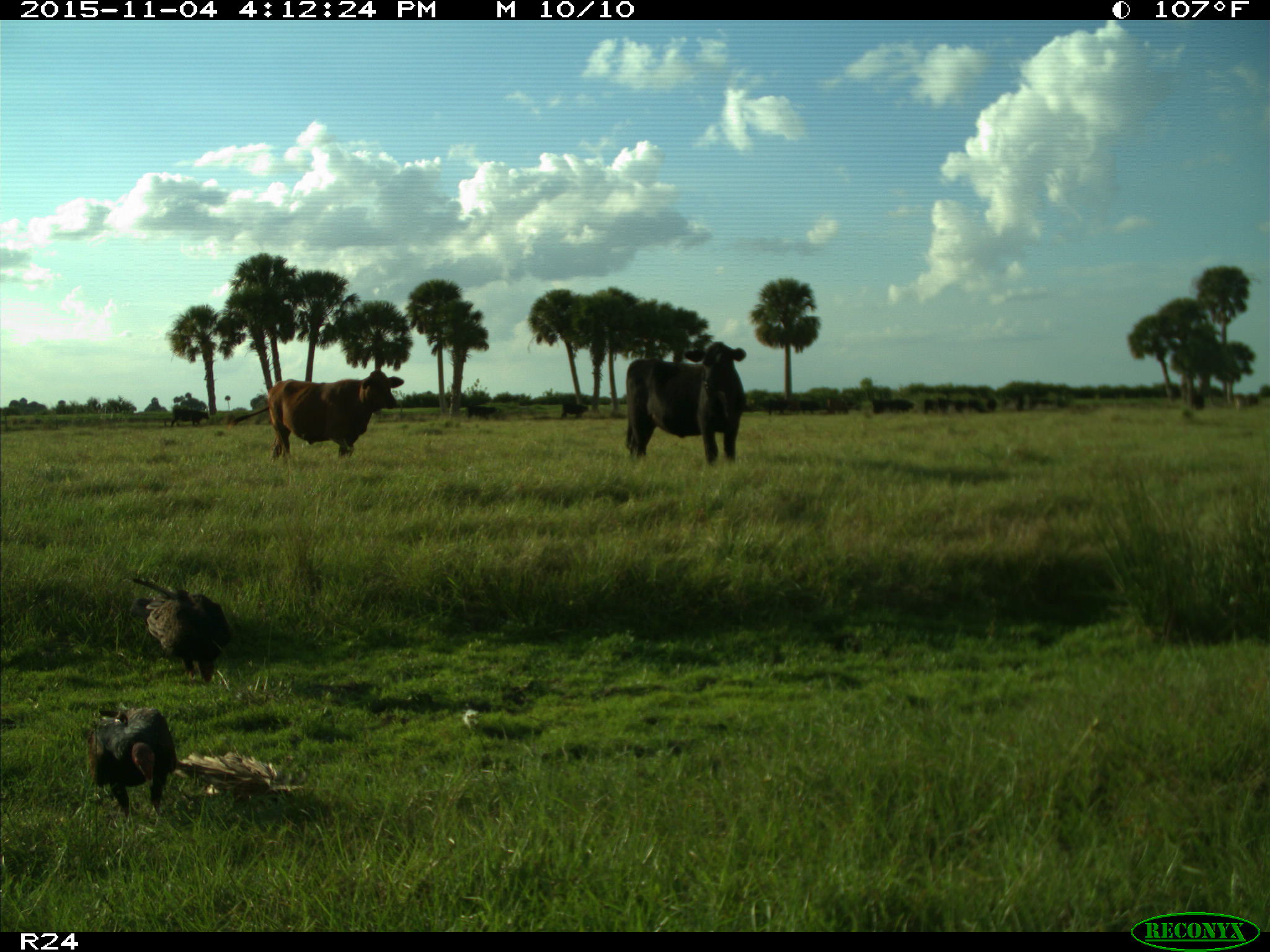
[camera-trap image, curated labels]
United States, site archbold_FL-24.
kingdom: Animalia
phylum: Chordata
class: Mammalia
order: Artiodactyla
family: Bovidae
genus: Bos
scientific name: Bos taurus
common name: domestic cow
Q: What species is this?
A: Bos taurus (domestic cow).